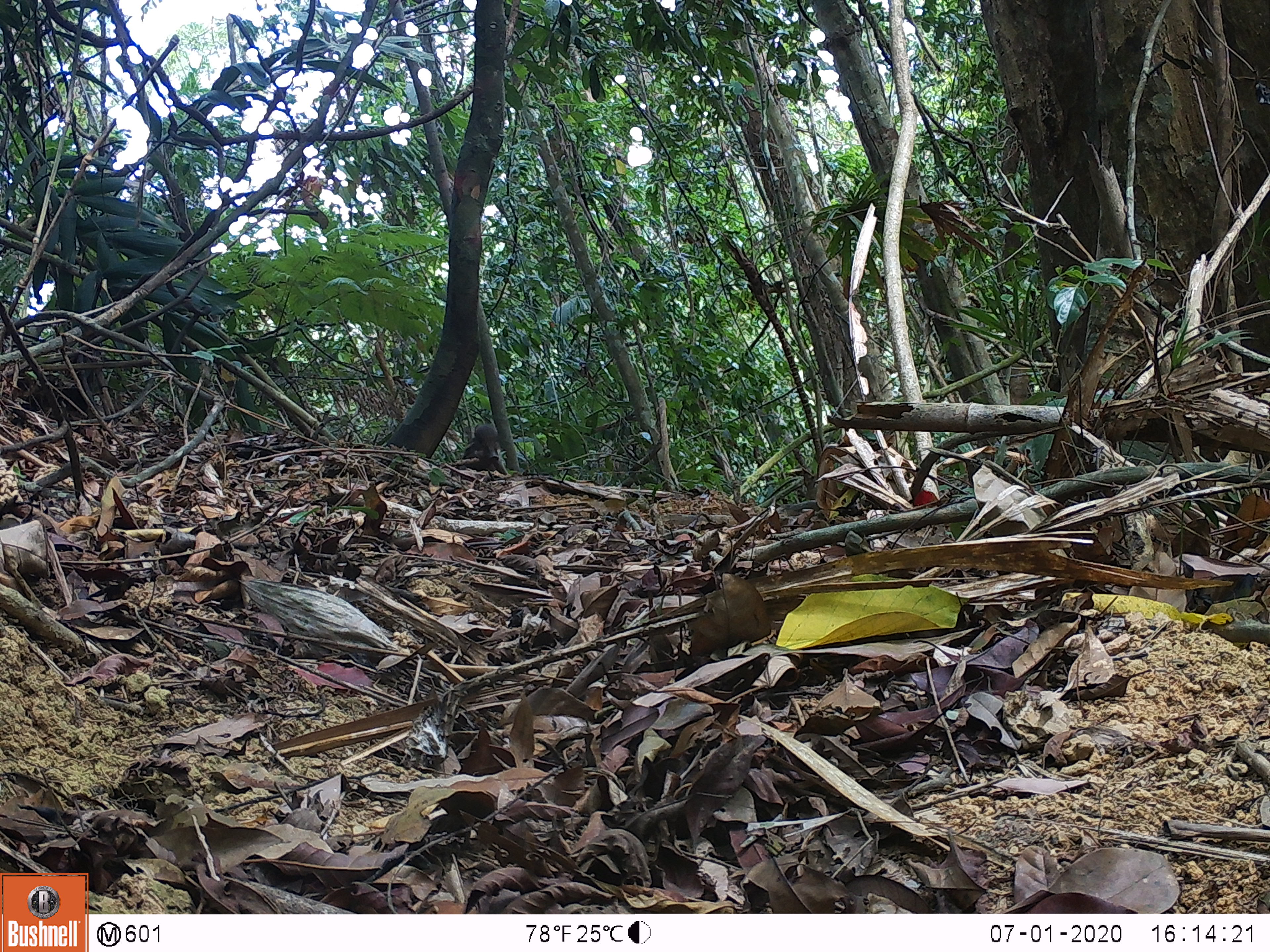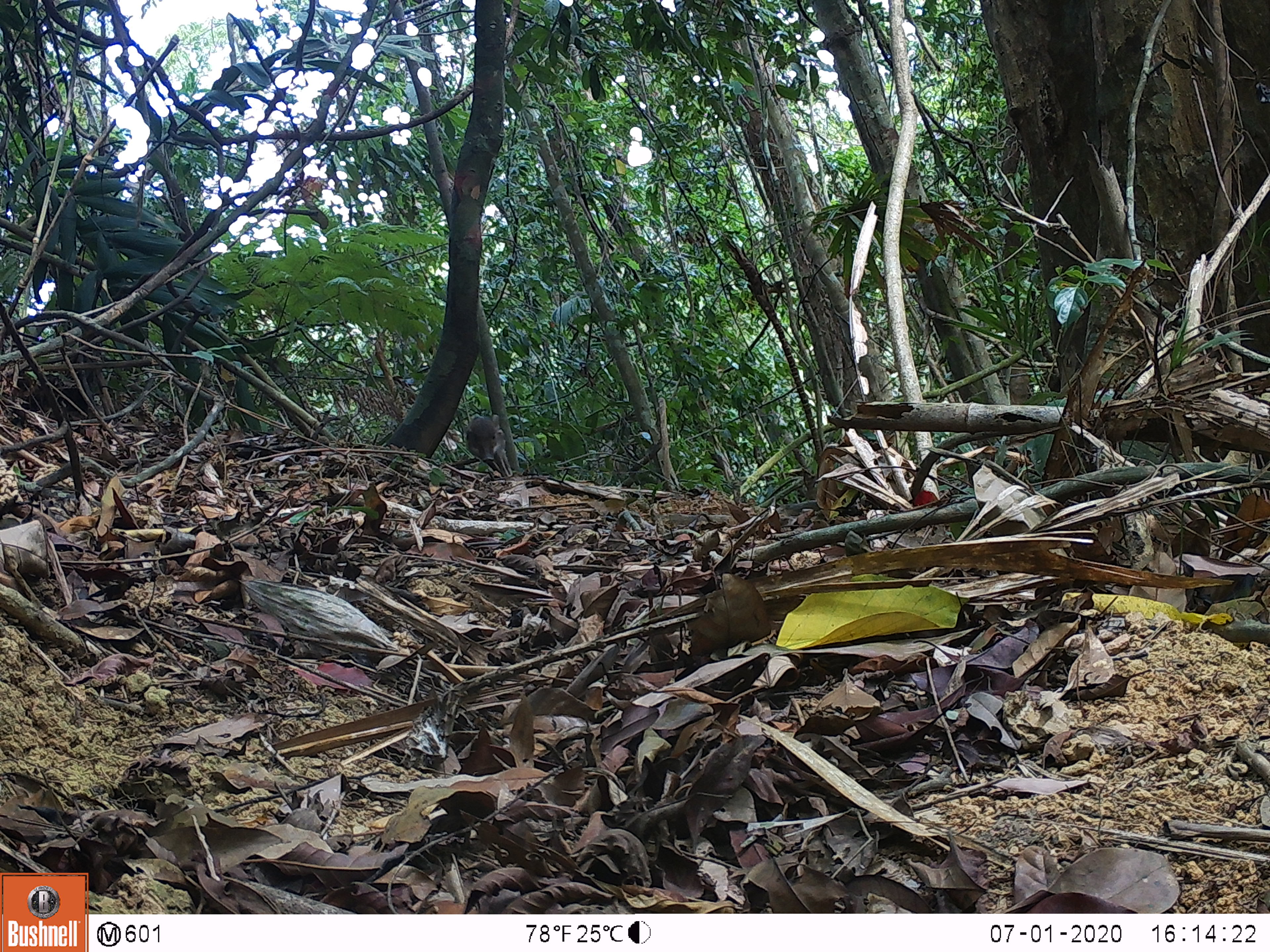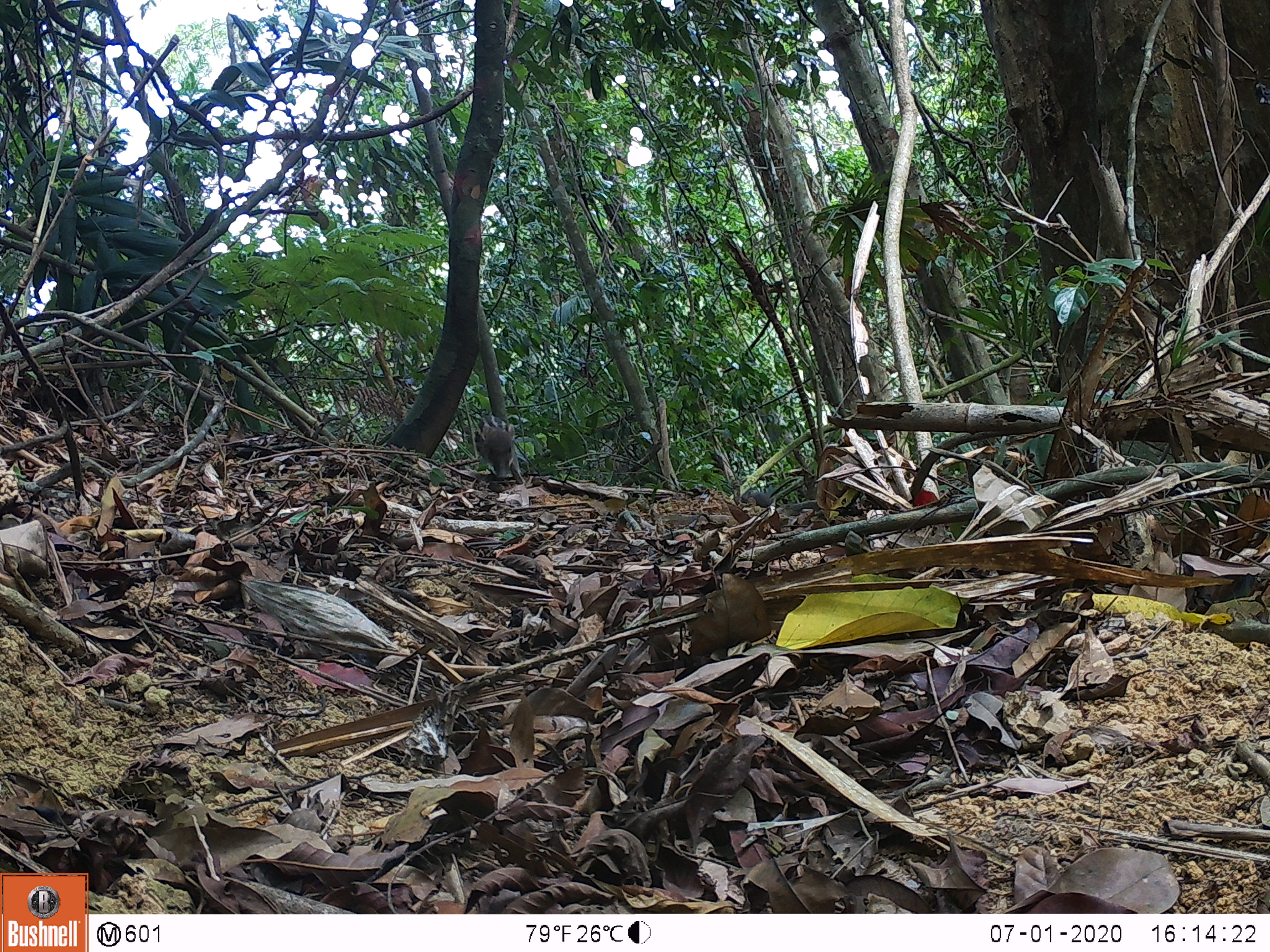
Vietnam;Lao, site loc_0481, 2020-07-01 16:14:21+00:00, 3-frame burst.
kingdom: Animalia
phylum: Chordata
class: Mammalia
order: Artiodactyla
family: Suidae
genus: Sus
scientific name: Sus scrofa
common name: eurasian wild pig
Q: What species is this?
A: Eurasian wild pig (Sus scrofa).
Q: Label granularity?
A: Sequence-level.